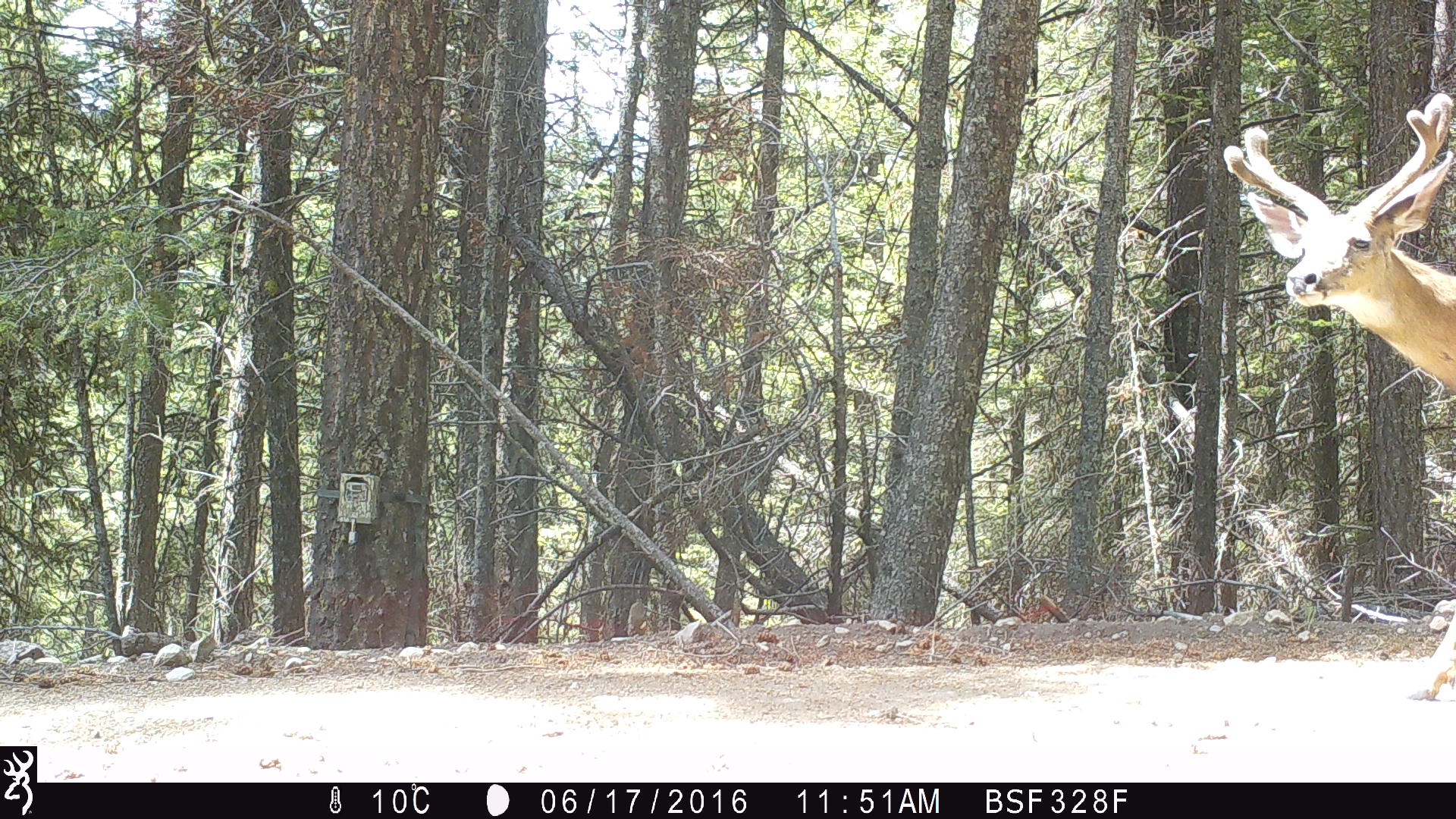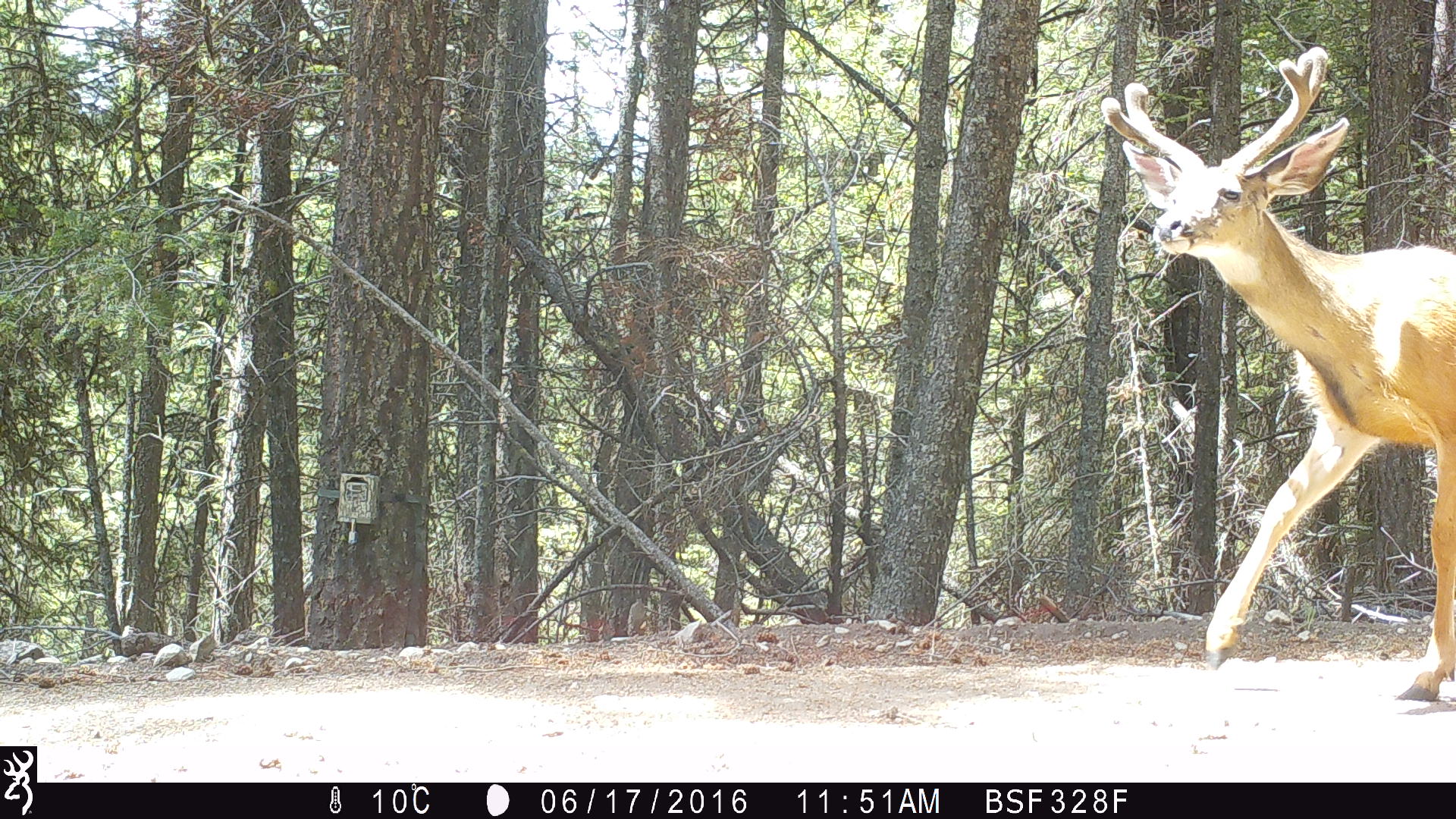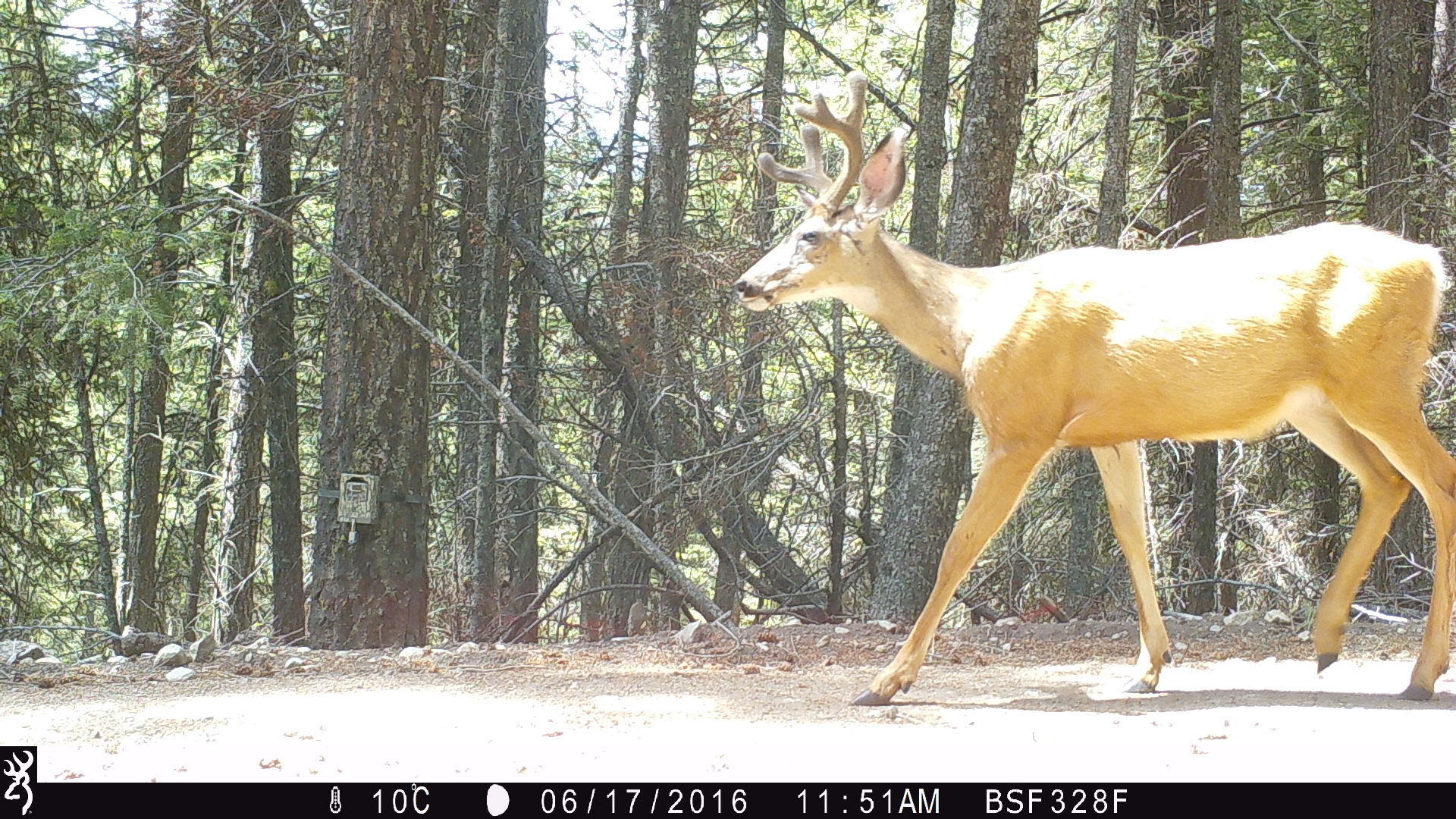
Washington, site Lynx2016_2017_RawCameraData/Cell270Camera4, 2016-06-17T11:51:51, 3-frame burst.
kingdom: Animalia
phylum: Chordata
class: Mammalia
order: Artiodactyla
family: Cervidae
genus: Odocoileus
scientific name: Odocoileus hemionus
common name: mule deer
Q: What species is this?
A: Odocoileus hemionus (mule deer).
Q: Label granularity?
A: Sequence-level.